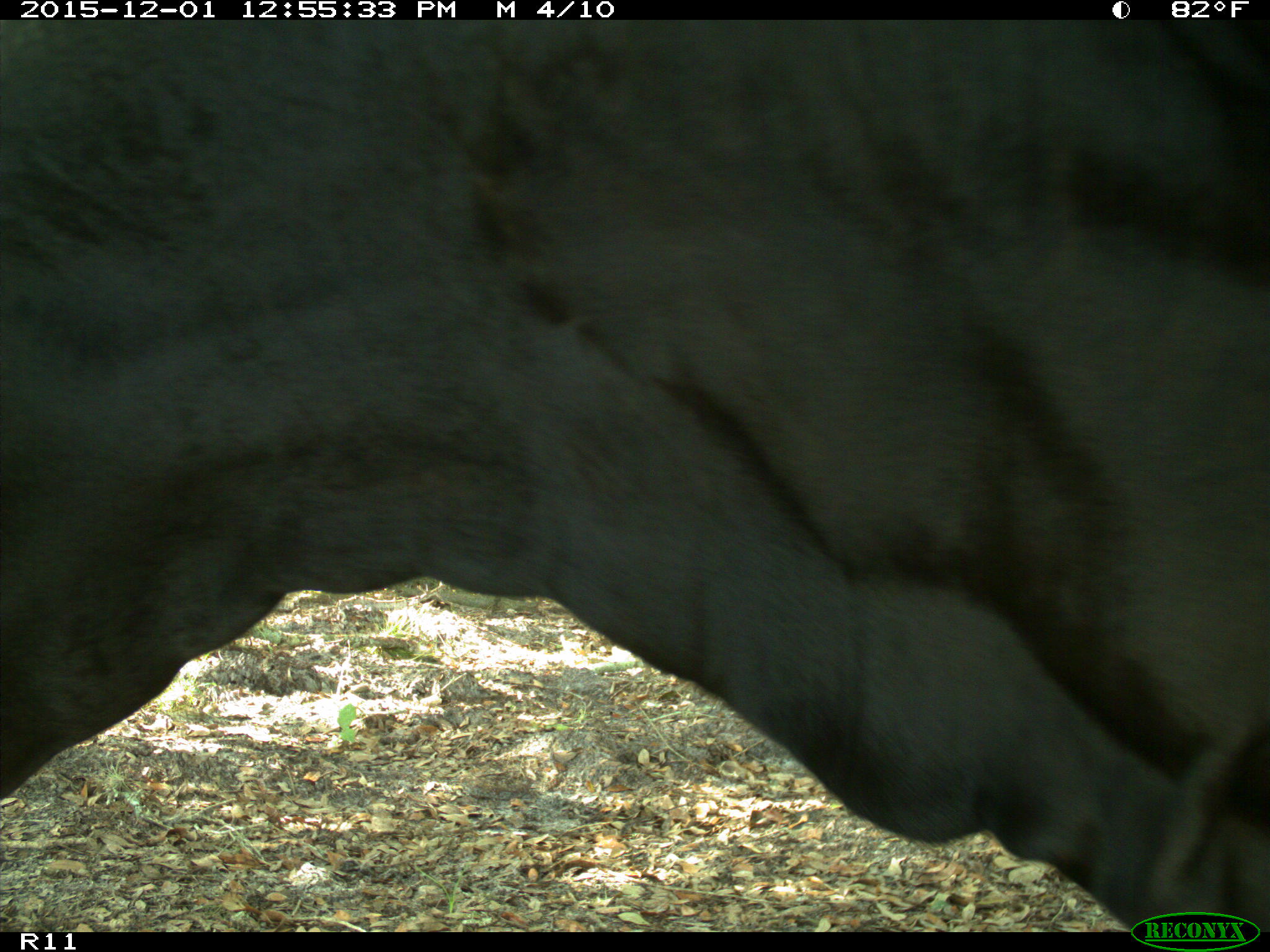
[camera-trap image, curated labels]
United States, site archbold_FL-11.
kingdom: Animalia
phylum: Chordata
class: Mammalia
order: Artiodactyla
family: Bovidae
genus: Bos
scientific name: Bos taurus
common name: domestic cow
Bos taurus (domestic cow).